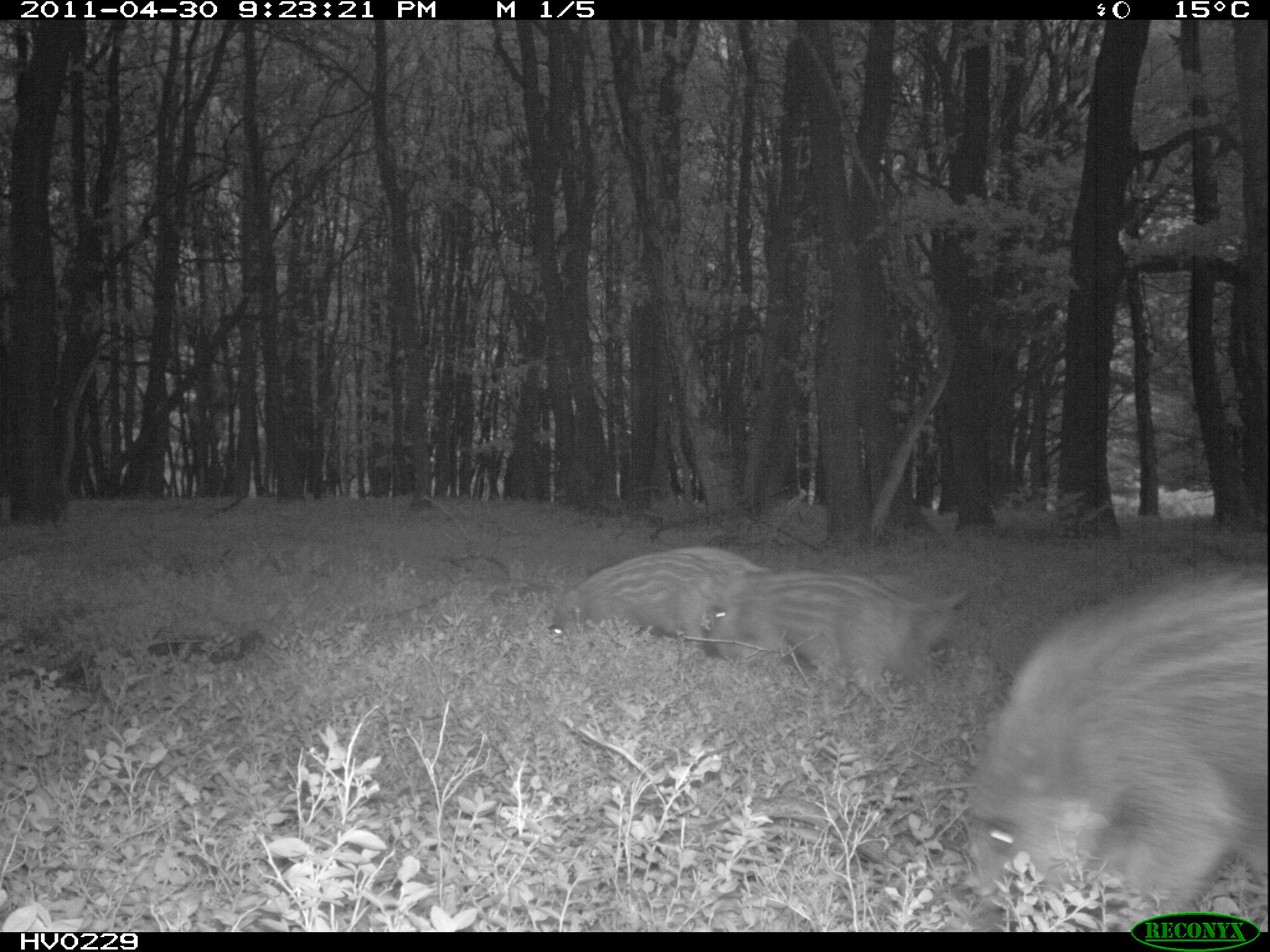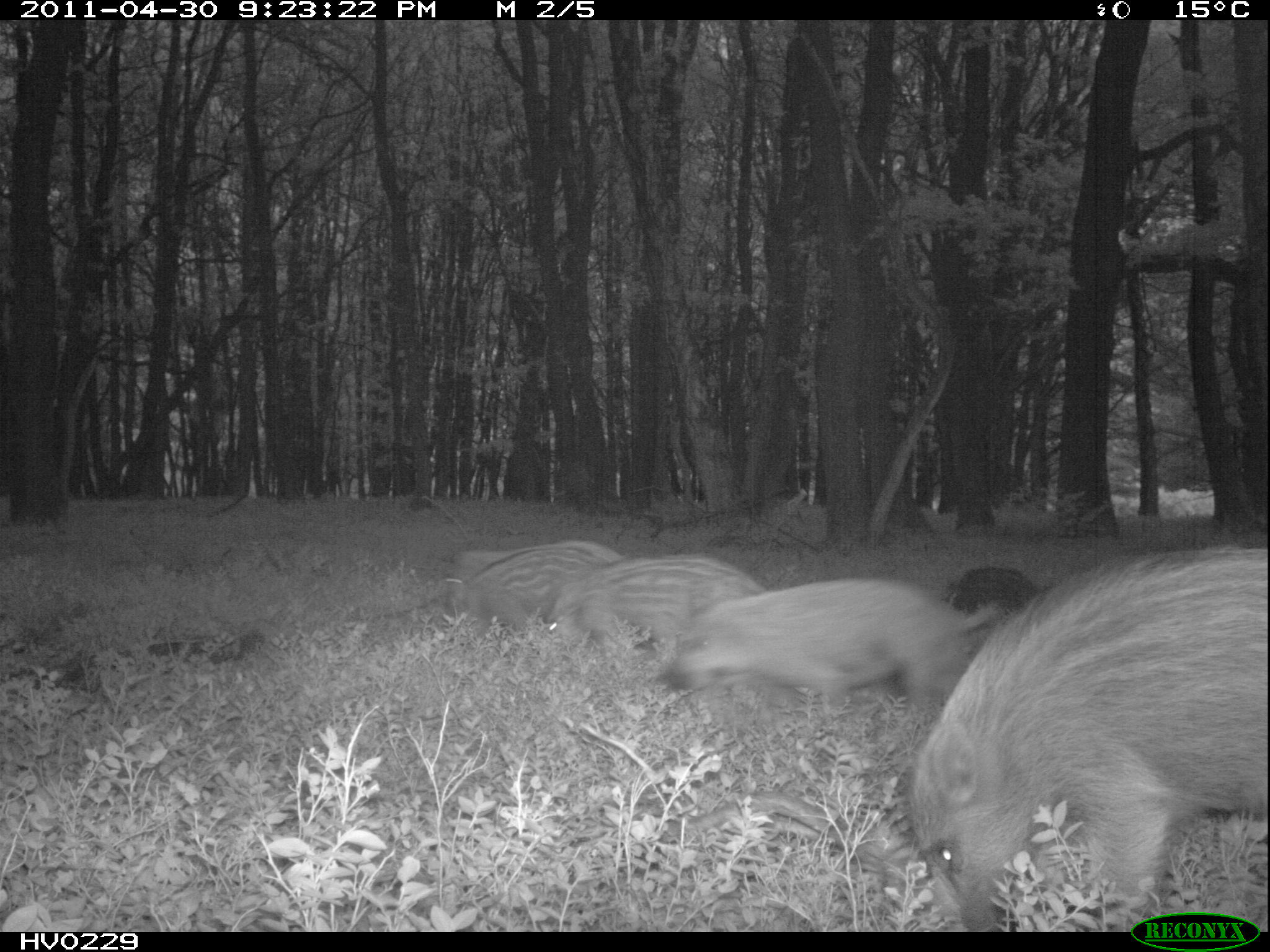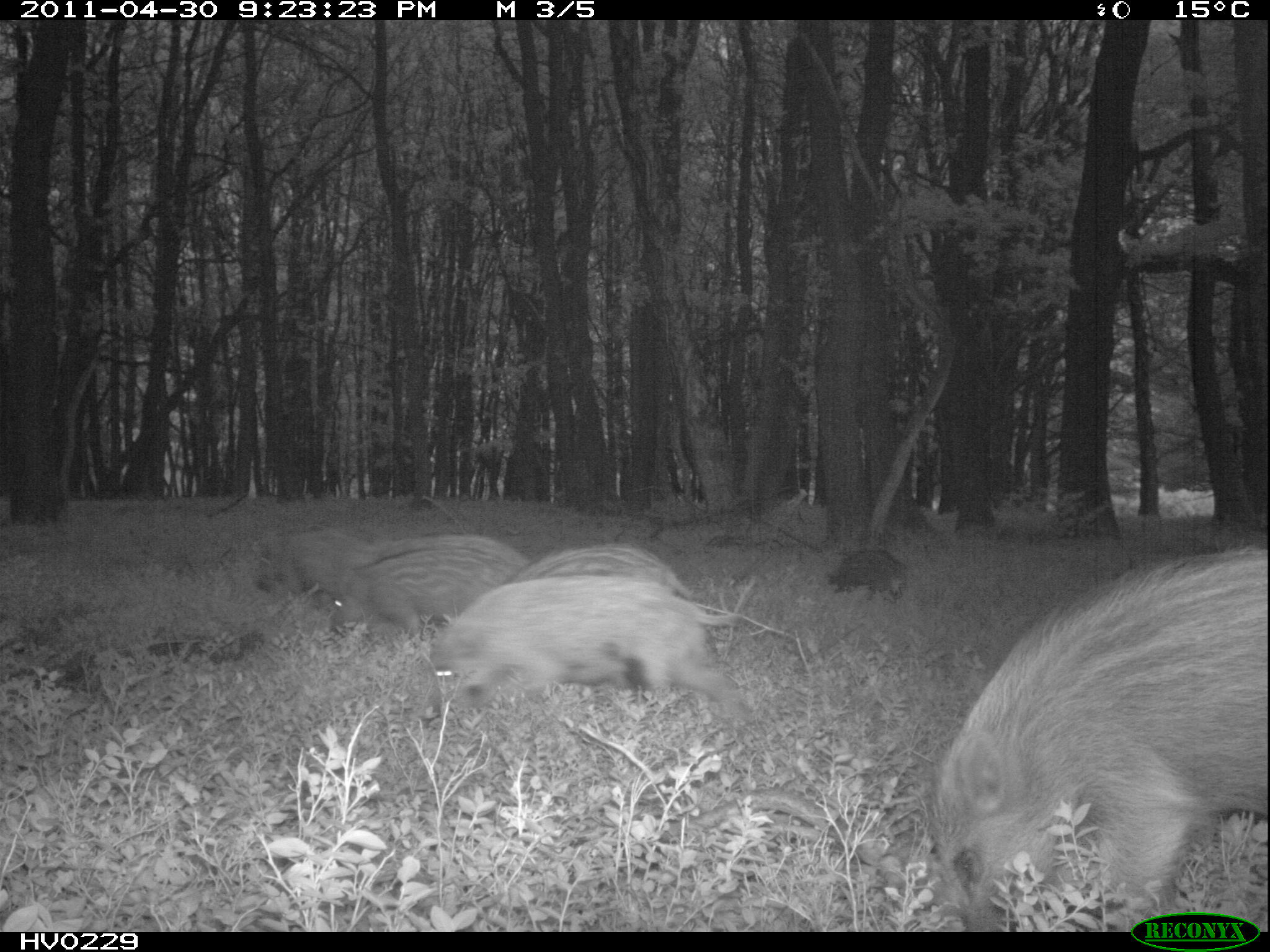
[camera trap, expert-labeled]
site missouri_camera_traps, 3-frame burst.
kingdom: Animalia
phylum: Chordata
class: Mammalia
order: Artiodactyla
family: Suidae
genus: Sus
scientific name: Sus scrofa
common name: wild boar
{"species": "wild boar (Sus scrofa)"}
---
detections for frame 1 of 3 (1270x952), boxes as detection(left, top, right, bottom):
wild boar: detection(974, 565, 1266, 919)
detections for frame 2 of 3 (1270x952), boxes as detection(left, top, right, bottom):
wild boar: detection(903, 534, 1263, 928)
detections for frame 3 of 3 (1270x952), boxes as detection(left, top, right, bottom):
wild boar: detection(915, 536, 1266, 922)